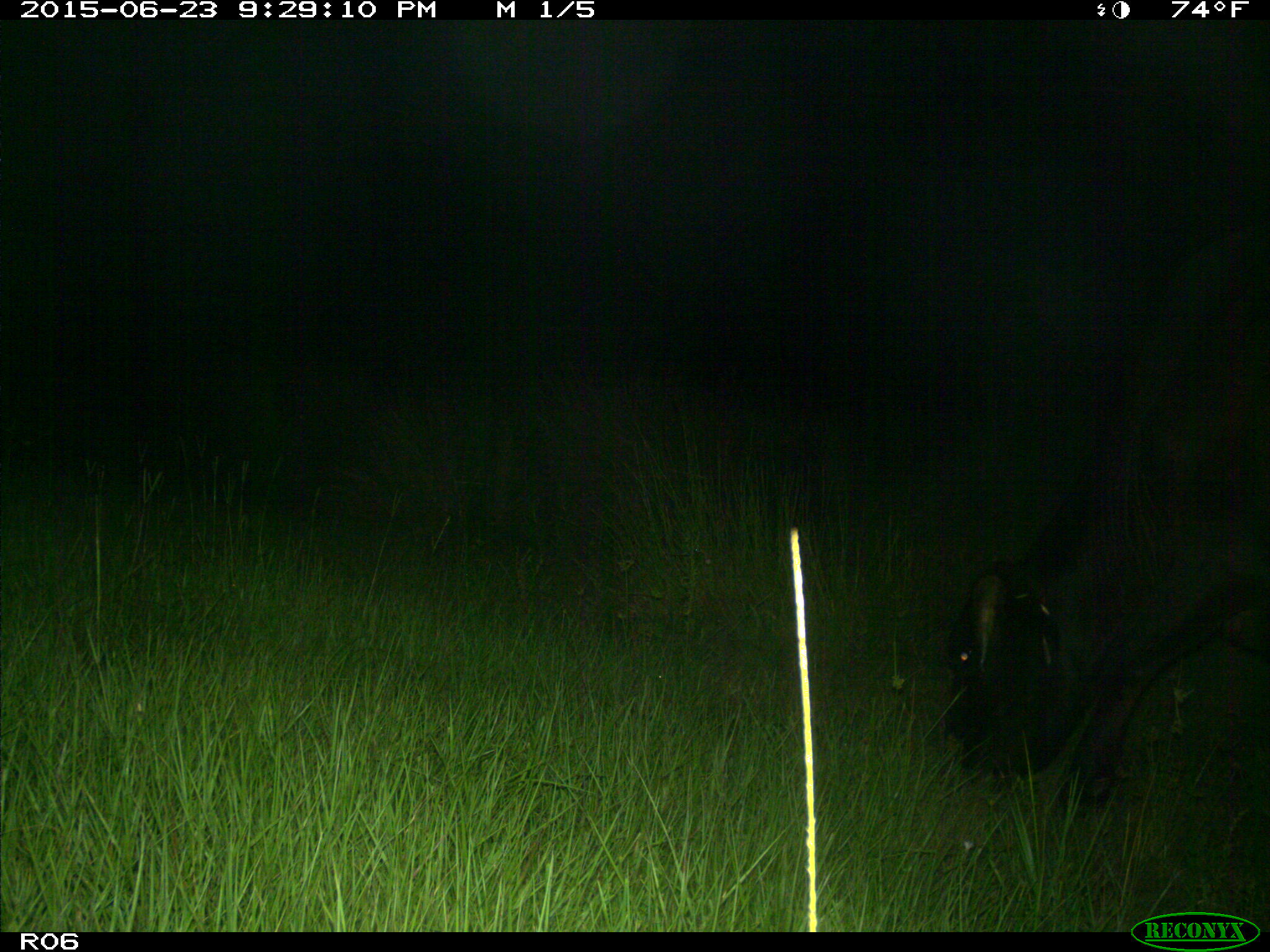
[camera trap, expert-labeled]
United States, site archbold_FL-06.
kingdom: Animalia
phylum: Chordata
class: Mammalia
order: Artiodactyla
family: Bovidae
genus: Bos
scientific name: Bos taurus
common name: domestic cow